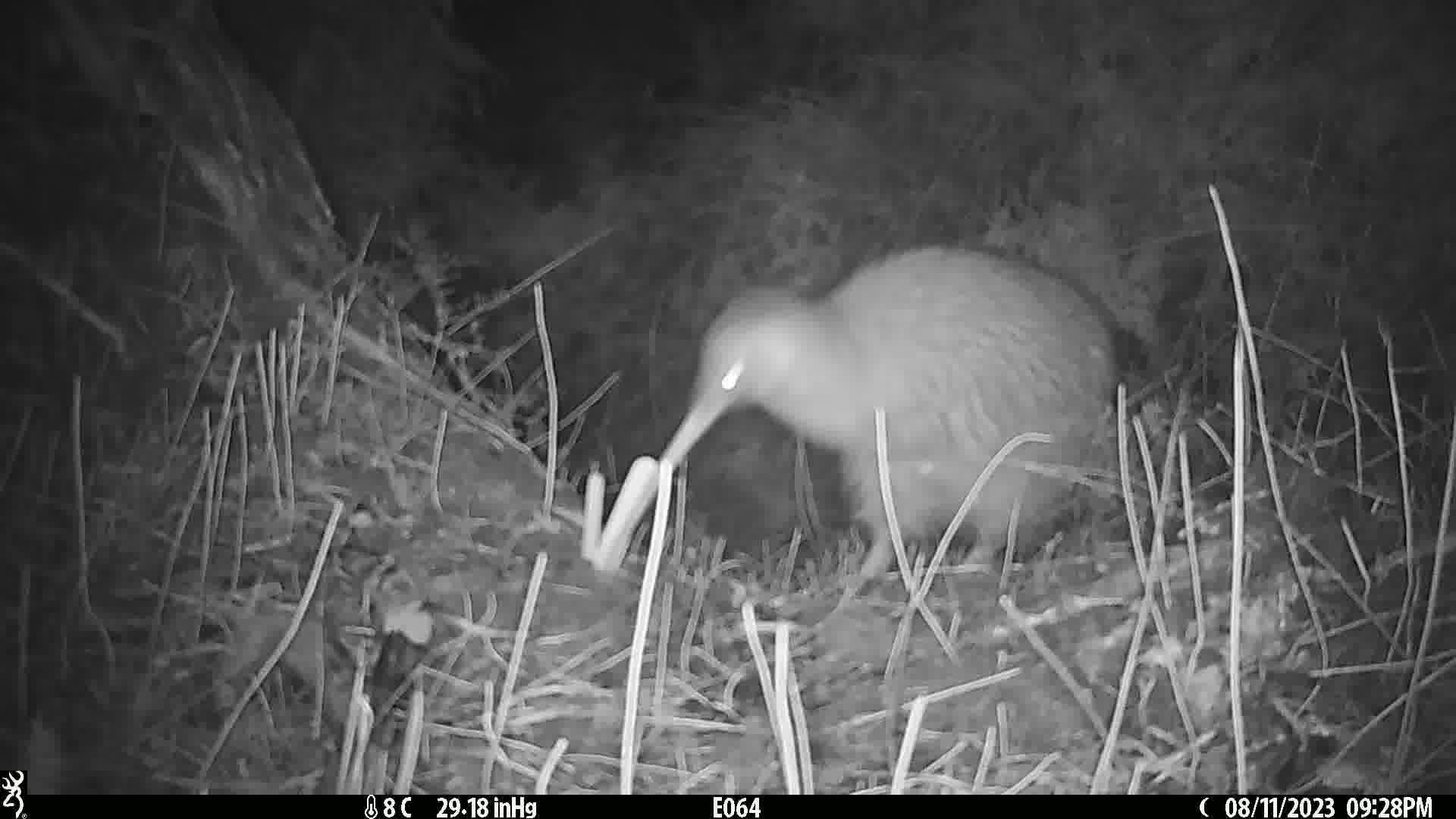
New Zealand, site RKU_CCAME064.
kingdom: Animalia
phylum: Chordata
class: Aves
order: Apterygiformes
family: Apterygidae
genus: Apteryx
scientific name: Apteryx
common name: kiwi